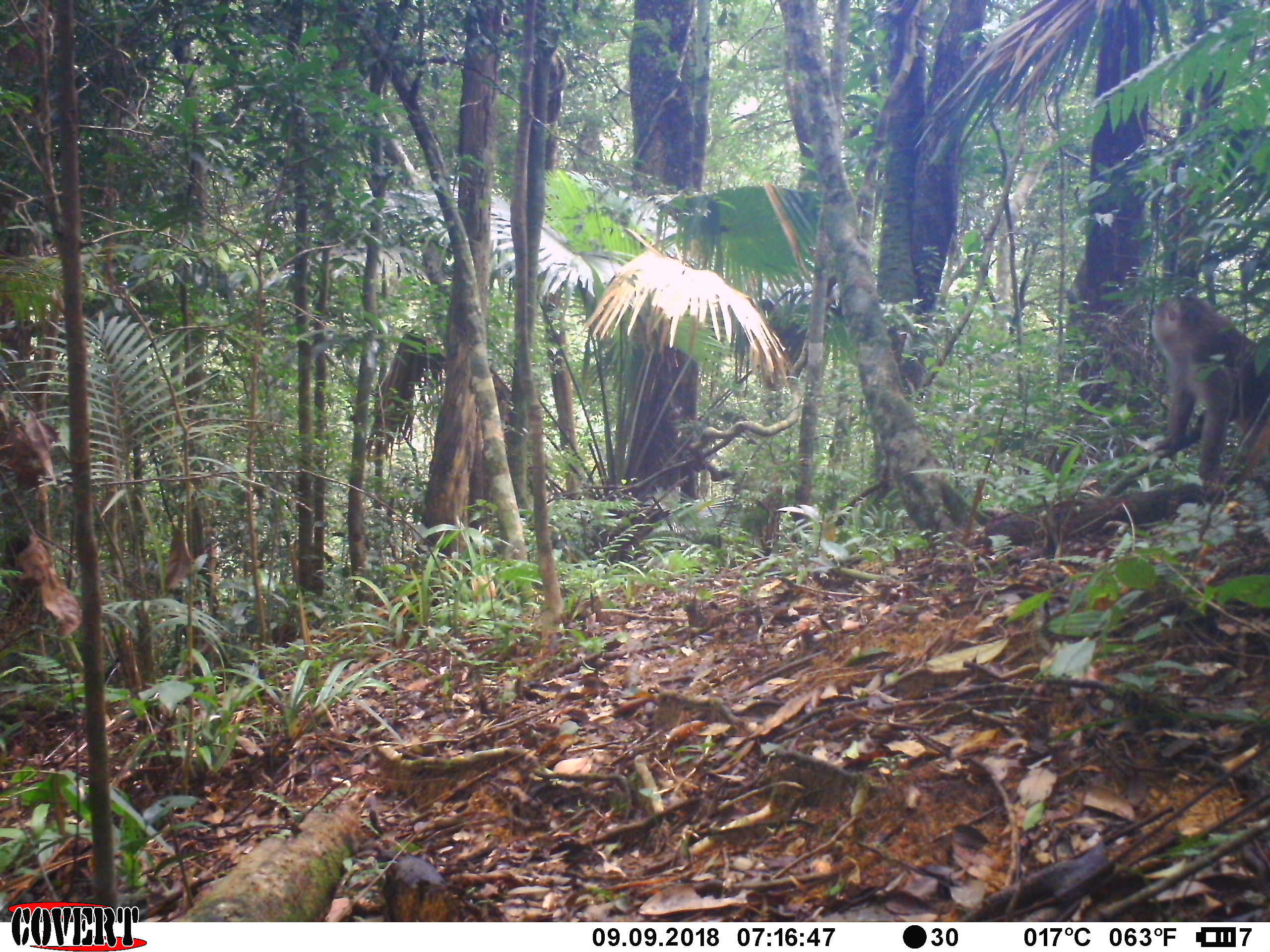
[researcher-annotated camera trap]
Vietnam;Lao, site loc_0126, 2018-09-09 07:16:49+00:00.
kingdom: Animalia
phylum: Chordata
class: Mammalia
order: Primates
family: Cercopithecidae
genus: Macaca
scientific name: Macaca nemestrina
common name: pig-tailed macaque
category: pig tailed macaque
Pig tailed macaque (pig-tailed macaque) (Macaca nemestrina). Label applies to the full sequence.